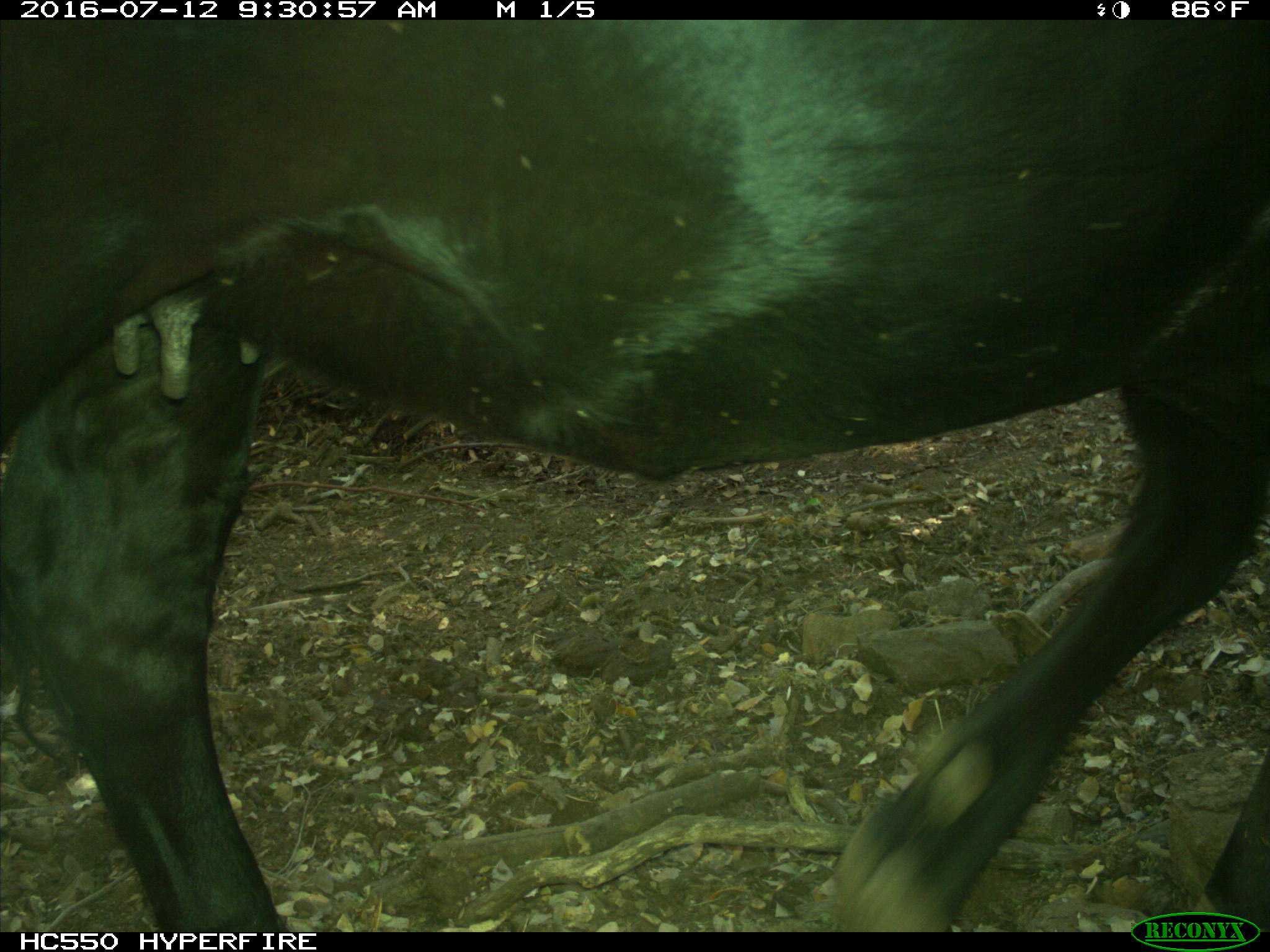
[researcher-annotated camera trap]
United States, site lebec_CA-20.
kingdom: Animalia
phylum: Chordata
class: Mammalia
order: Artiodactyla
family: Bovidae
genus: Bos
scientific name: Bos taurus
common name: domestic cow